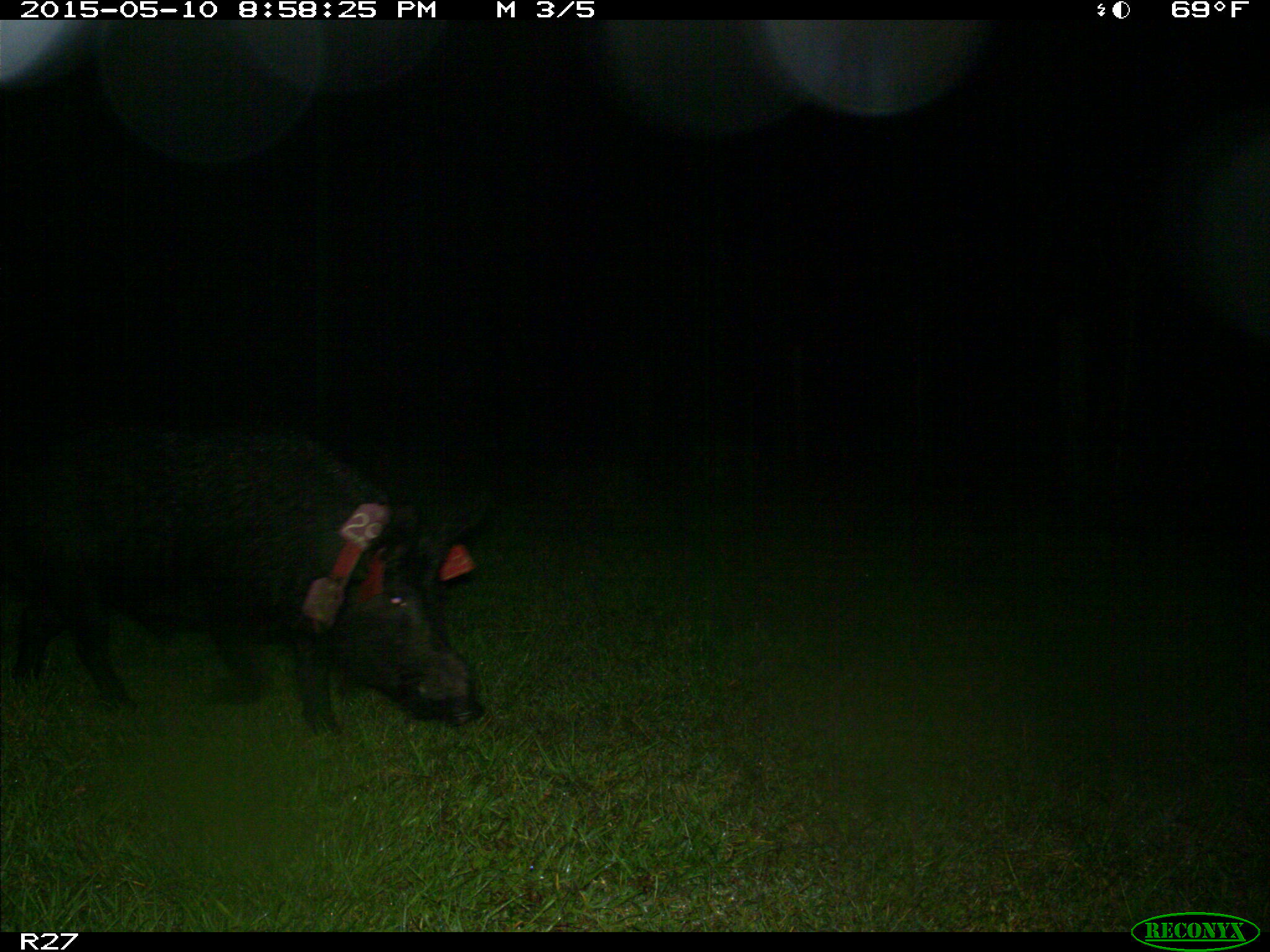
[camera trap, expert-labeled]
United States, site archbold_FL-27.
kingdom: Animalia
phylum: Chordata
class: Mammalia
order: Artiodactyla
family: Suidae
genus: Sus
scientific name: Sus scrofa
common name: wild boar